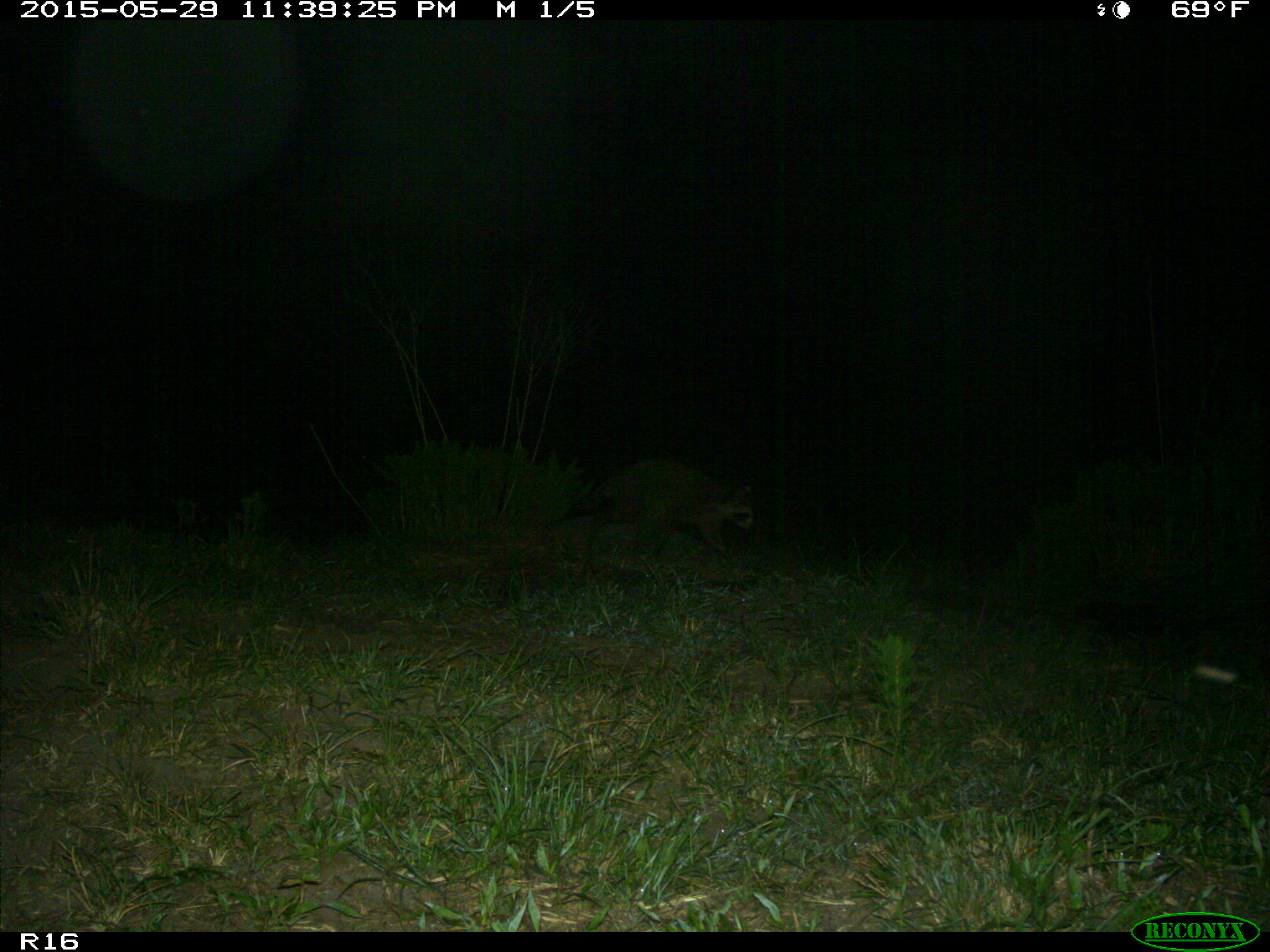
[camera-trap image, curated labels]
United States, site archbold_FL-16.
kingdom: Animalia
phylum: Chordata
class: Mammalia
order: Carnivora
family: Procyonidae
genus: Procyon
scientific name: Procyon lotor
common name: common raccoon